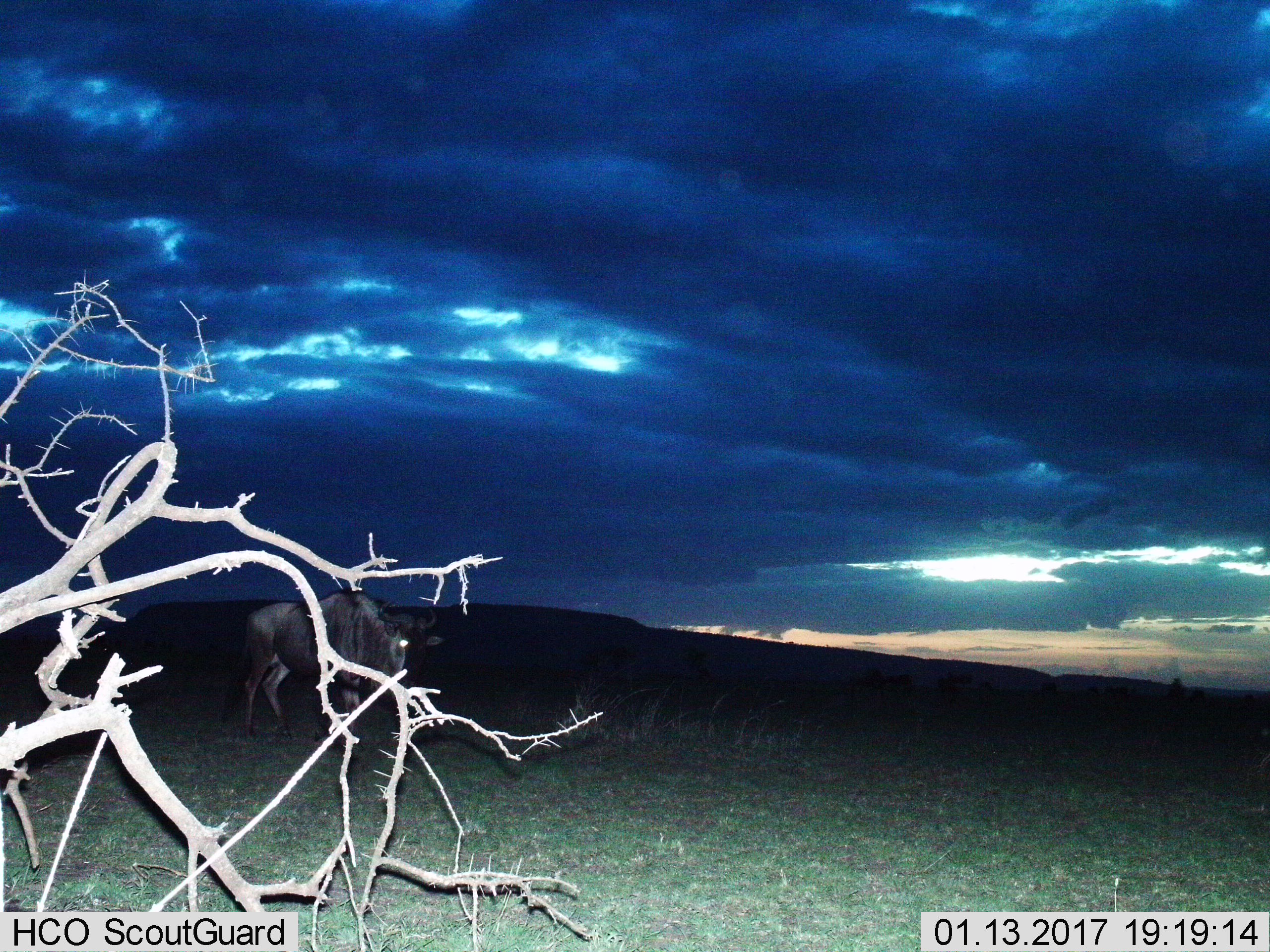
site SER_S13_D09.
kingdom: Animalia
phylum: Chordata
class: Mammalia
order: Artiodactyla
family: Bovidae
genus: Connochaetes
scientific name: Connochaetes taurinus taurinus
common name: blue wildebeest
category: wildebeestblue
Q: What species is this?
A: Wildebeestblue (blue wildebeest) (Connochaetes taurinus taurinus).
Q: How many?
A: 1.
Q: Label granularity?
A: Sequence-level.